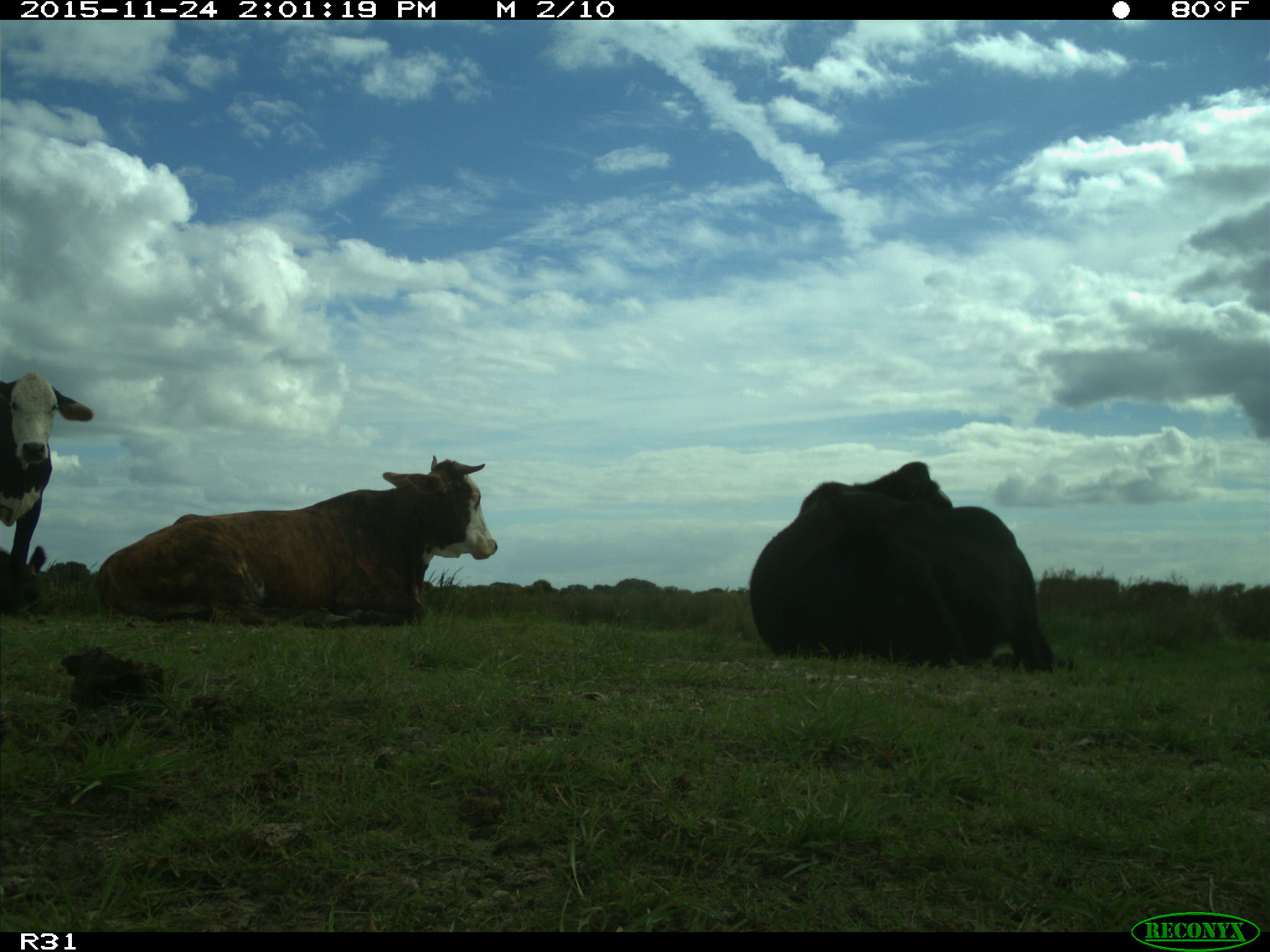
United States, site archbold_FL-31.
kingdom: Animalia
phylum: Chordata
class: Mammalia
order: Artiodactyla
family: Bovidae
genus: Bos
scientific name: Bos taurus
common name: domestic cow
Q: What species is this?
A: Bos taurus (domestic cow).